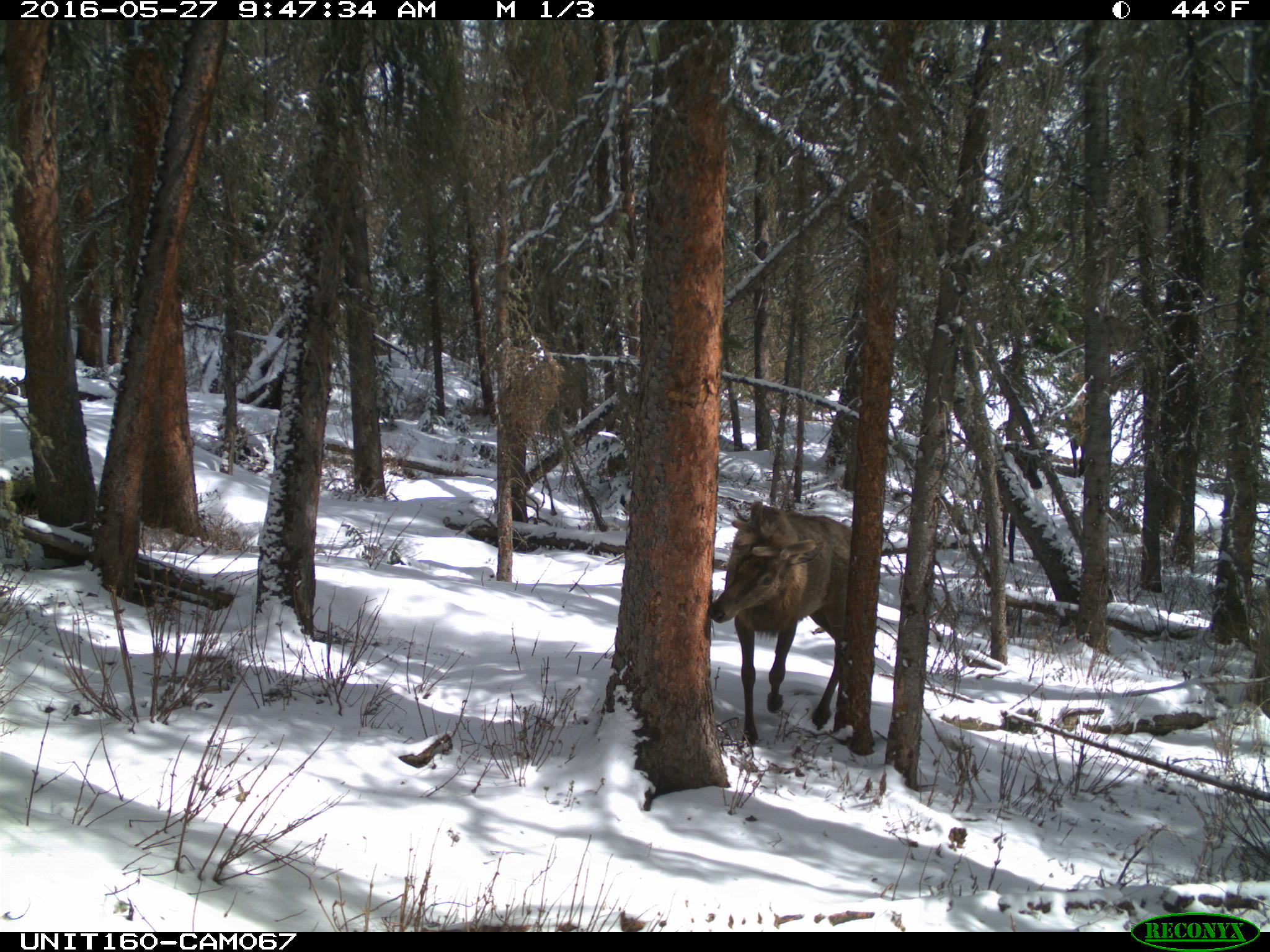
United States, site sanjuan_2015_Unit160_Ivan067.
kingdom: Animalia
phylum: Chordata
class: Mammalia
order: Artiodactyla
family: Cervidae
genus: Cervus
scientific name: Cervus elaphus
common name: red deer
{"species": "Cervus elaphus (red deer)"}